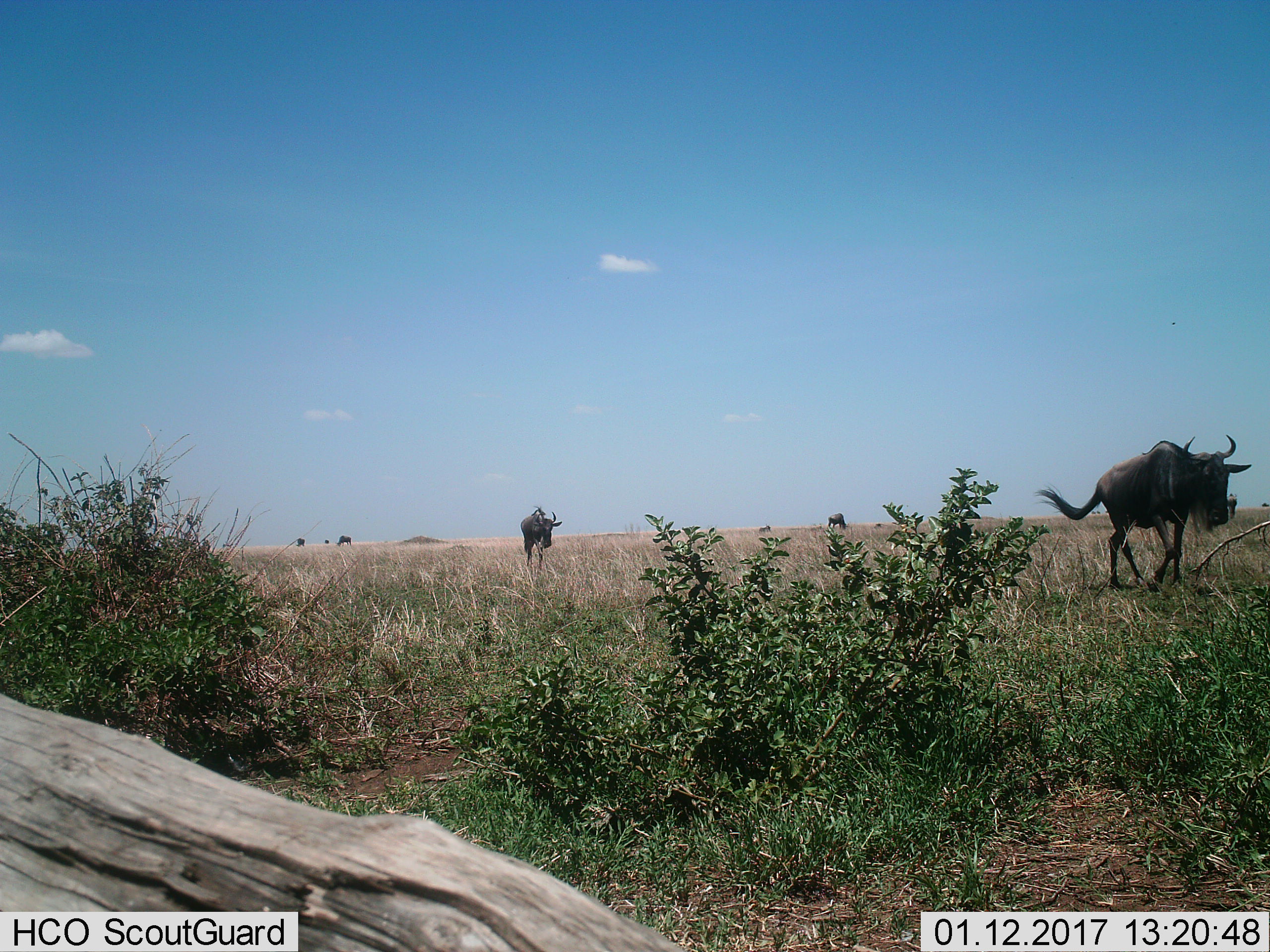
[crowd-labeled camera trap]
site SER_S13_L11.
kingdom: Animalia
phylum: Chordata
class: Mammalia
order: Artiodactyla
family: Bovidae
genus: Connochaetes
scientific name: Connochaetes taurinus taurinus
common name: blue wildebeest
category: wildebeestblue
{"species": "wildebeestblue (blue wildebeest) (Connochaetes taurinus taurinus)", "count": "5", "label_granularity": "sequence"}